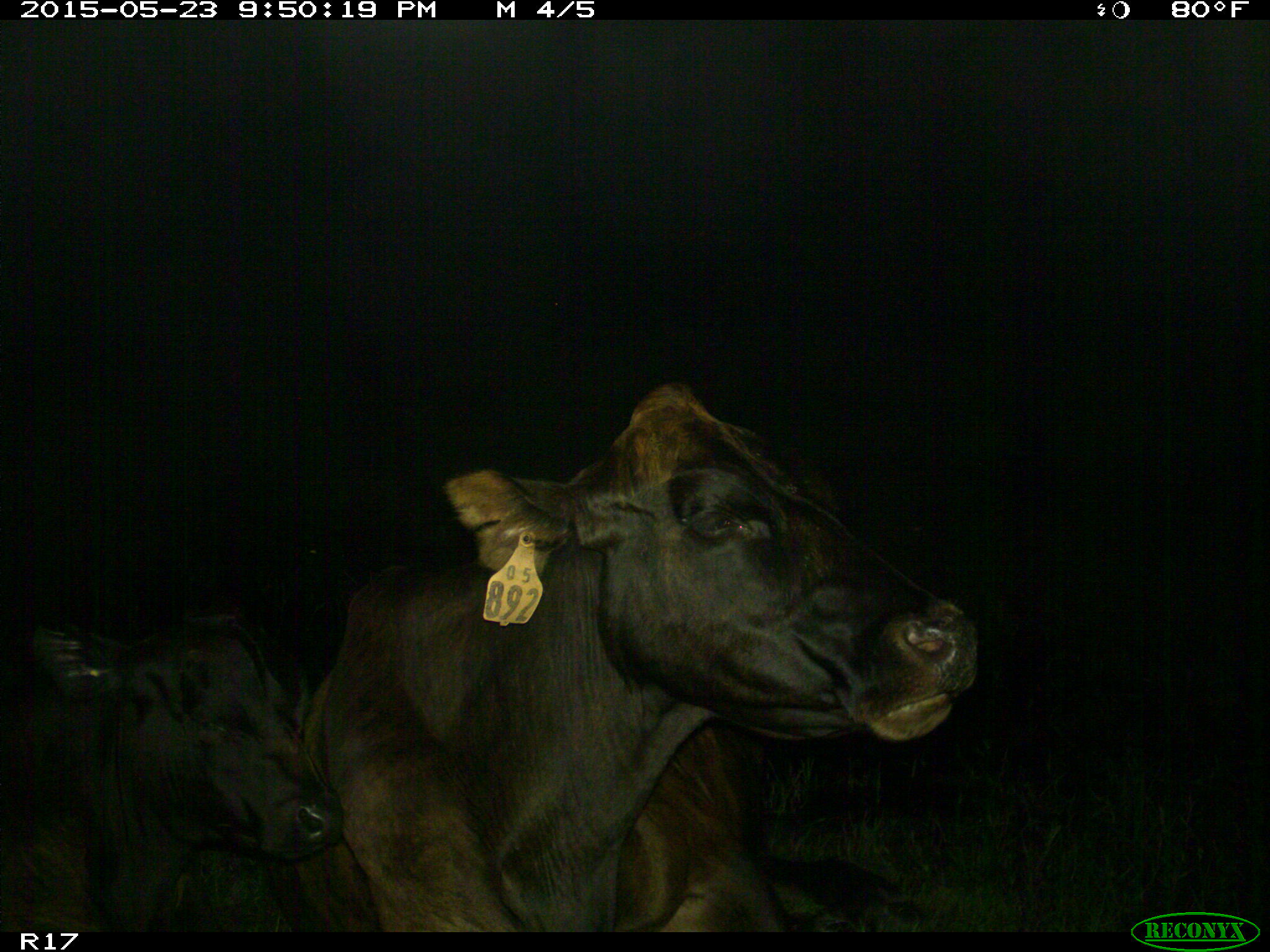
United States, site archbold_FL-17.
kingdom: Animalia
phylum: Chordata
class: Mammalia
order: Artiodactyla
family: Bovidae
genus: Bos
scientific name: Bos taurus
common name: domestic cow